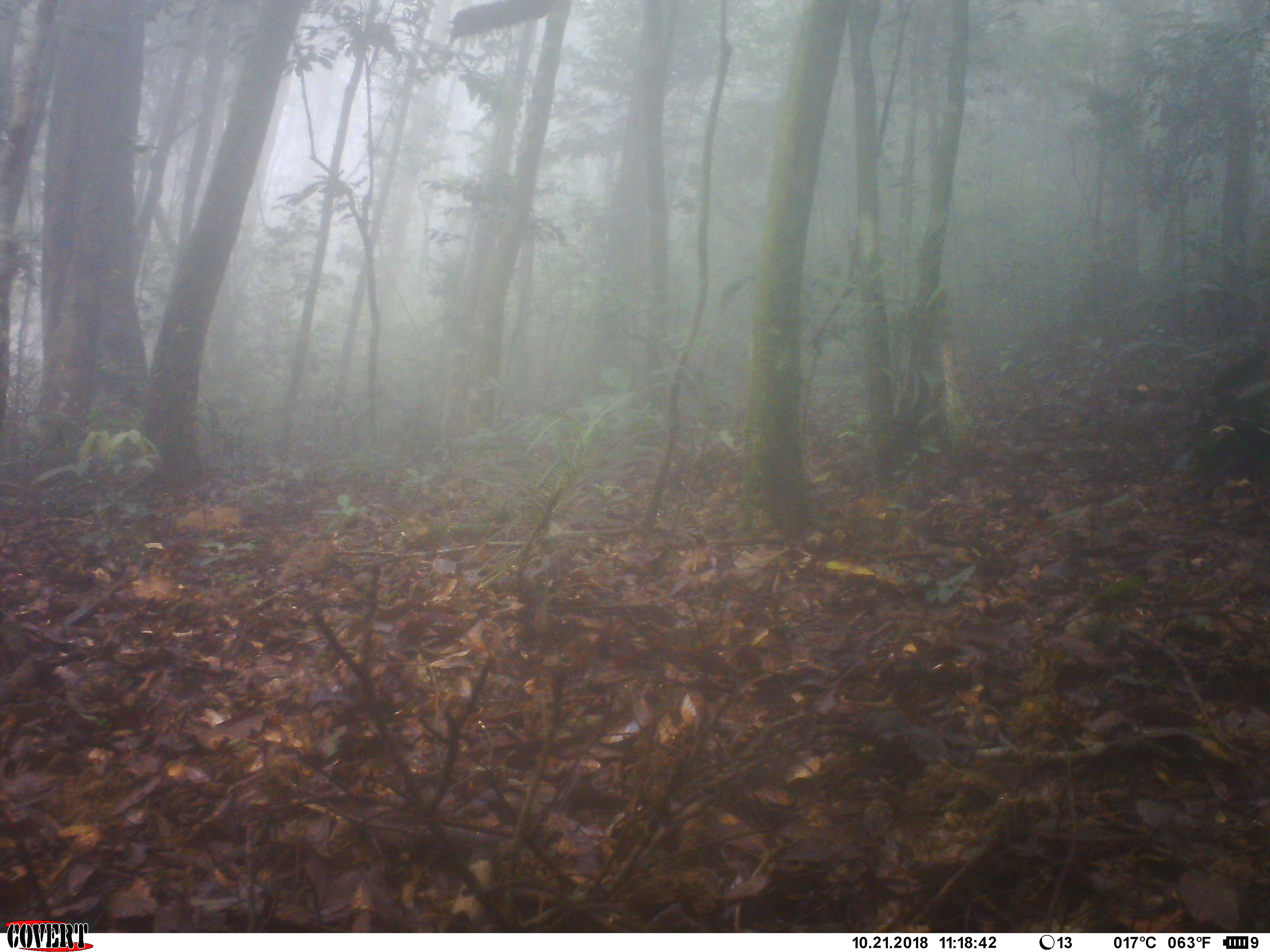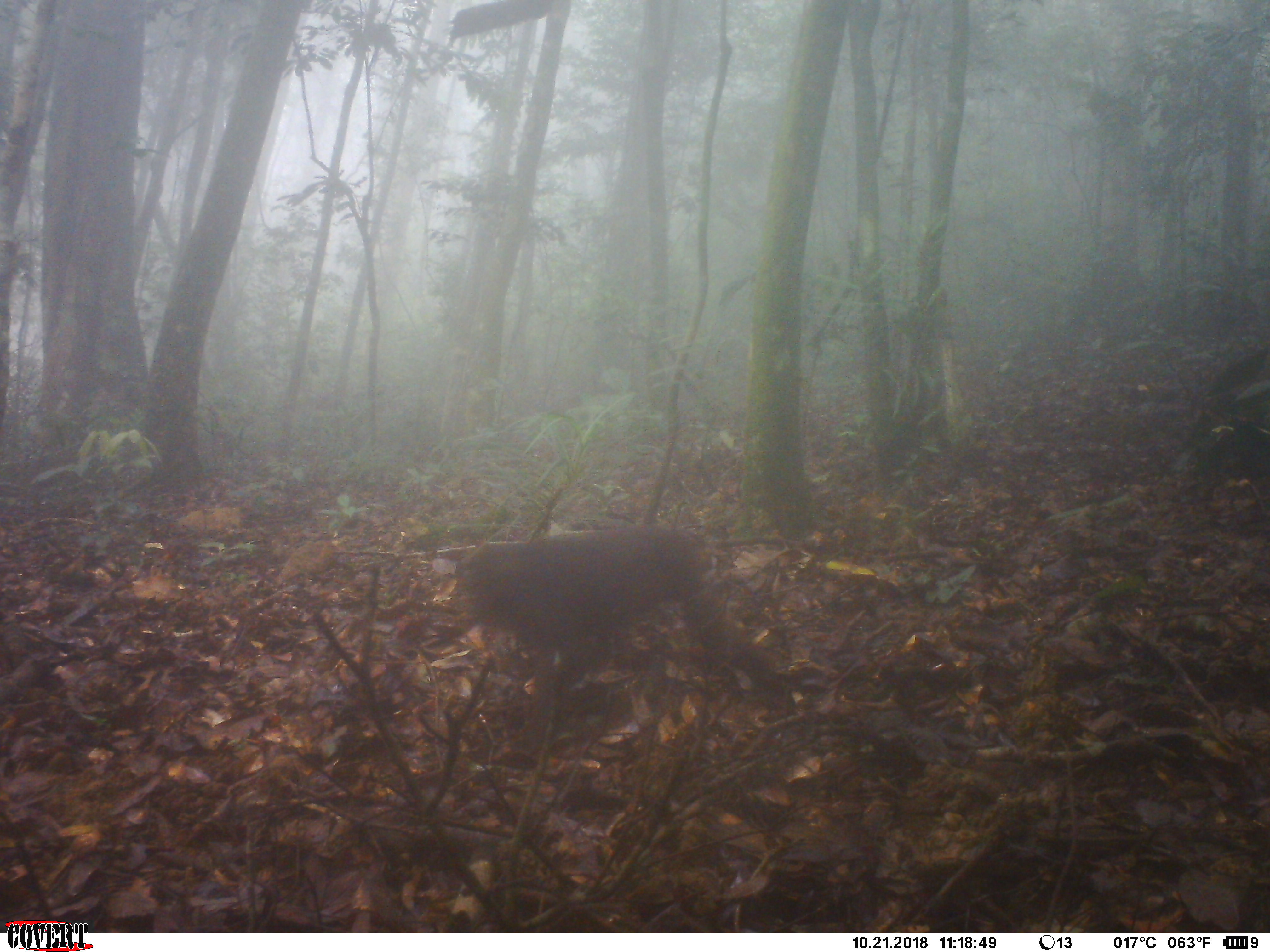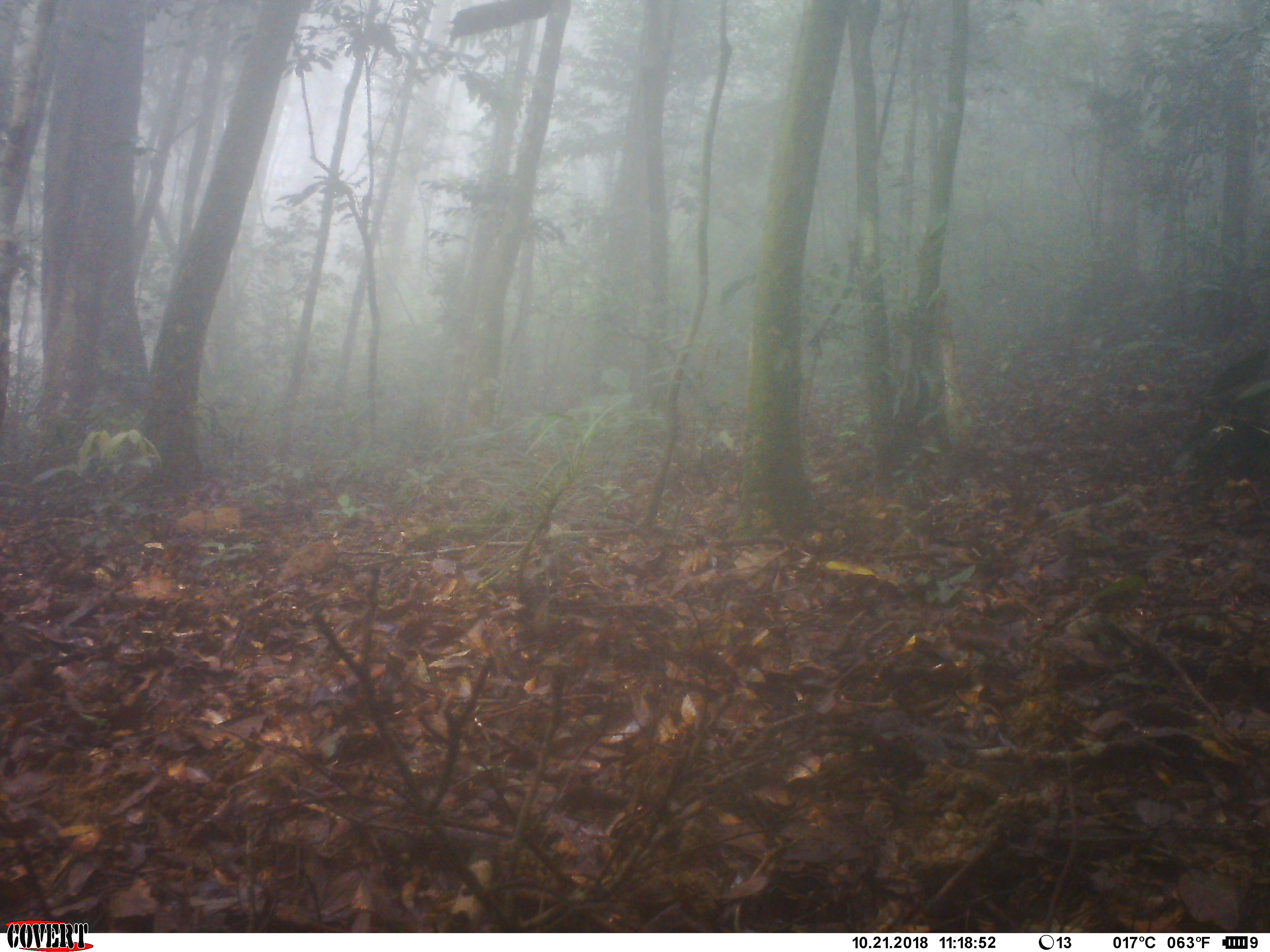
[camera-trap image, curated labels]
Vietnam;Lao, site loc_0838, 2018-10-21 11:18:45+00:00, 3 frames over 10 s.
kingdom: Animalia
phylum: Chordata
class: Mammalia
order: Primates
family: Cercopithecidae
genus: Macaca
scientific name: Macaca arctoides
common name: stump-tailed macaque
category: stump tailed macaque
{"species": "stump tailed macaque (stump-tailed macaque) (Macaca arctoides)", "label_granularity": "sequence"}